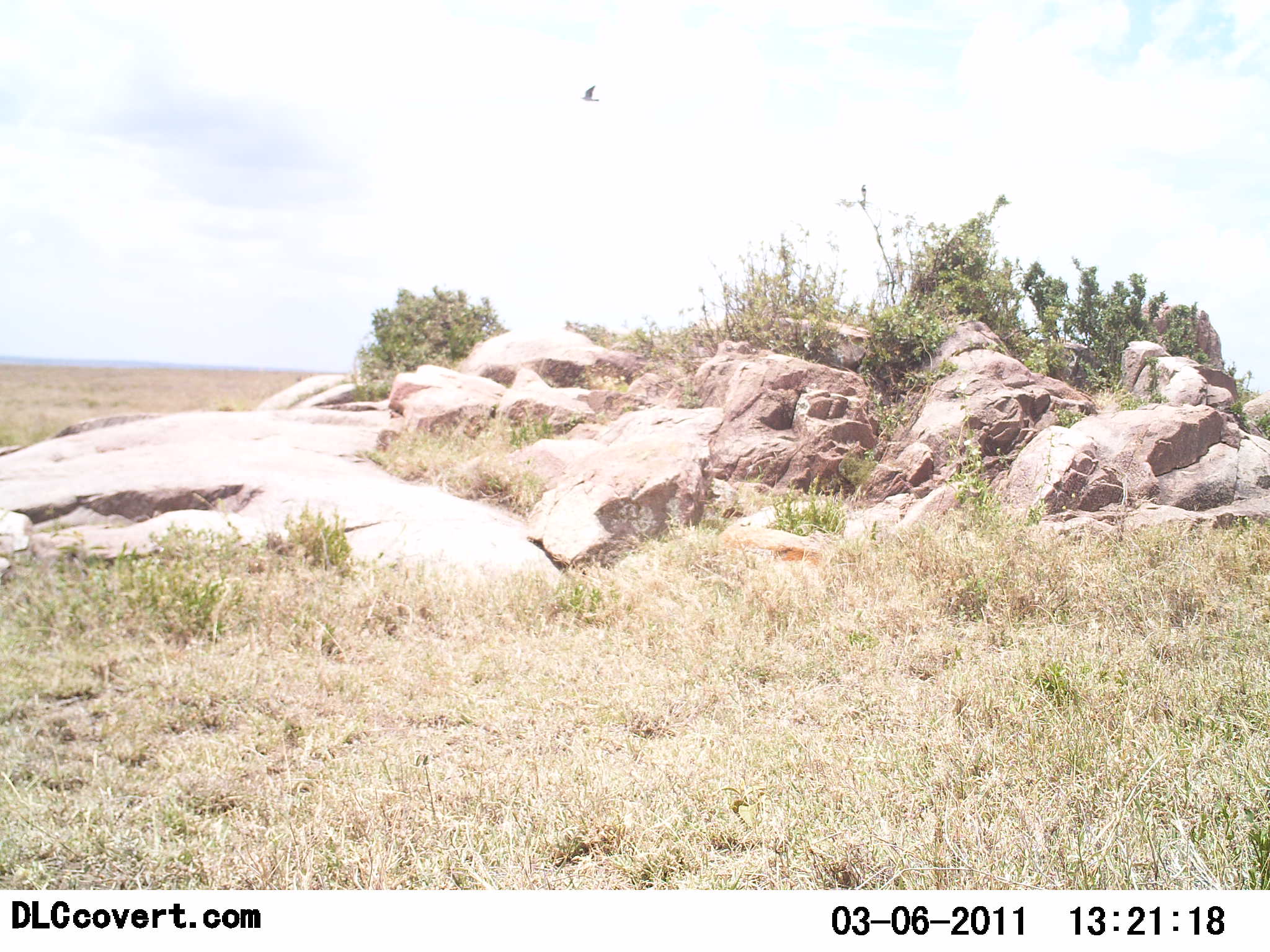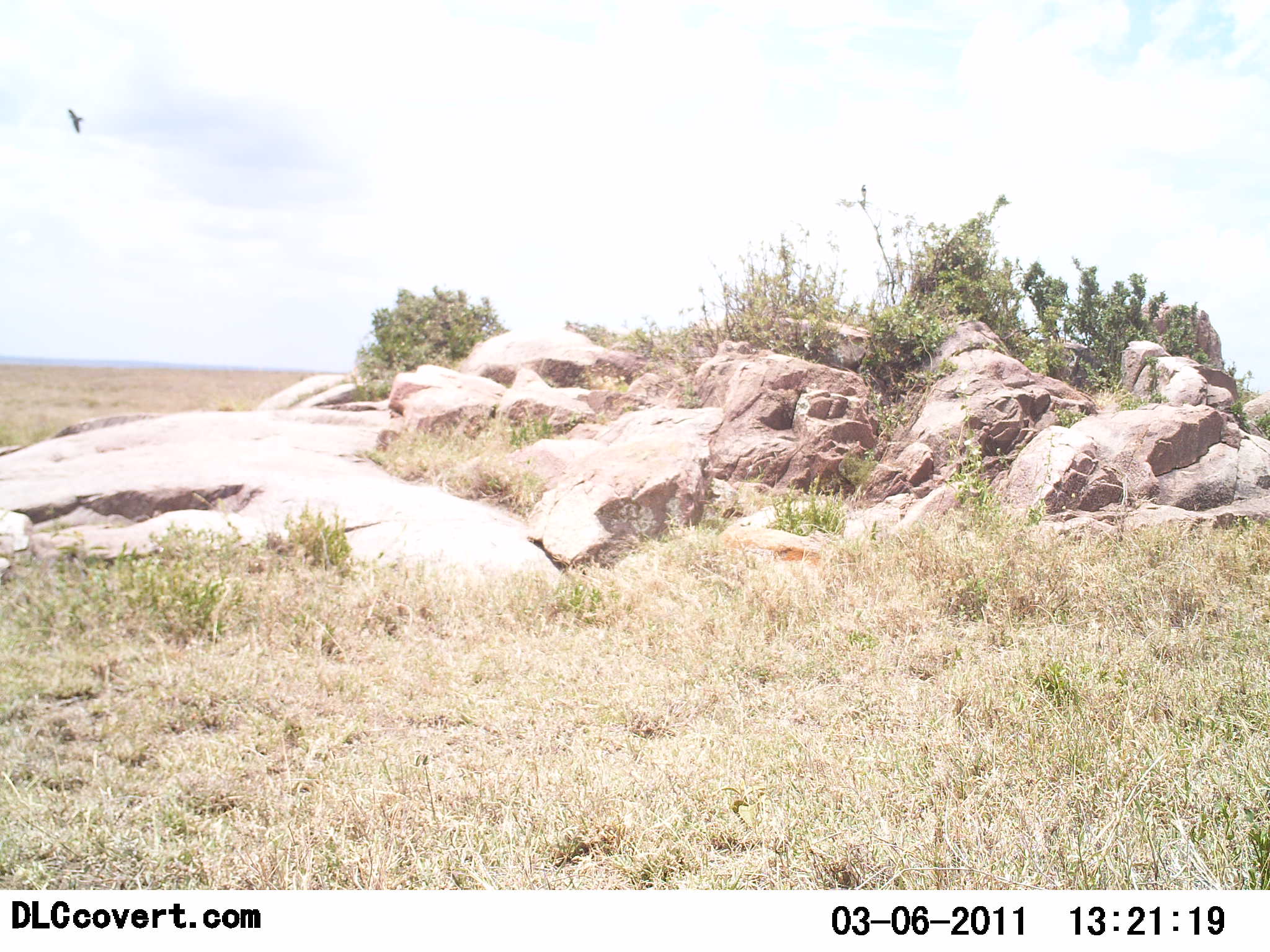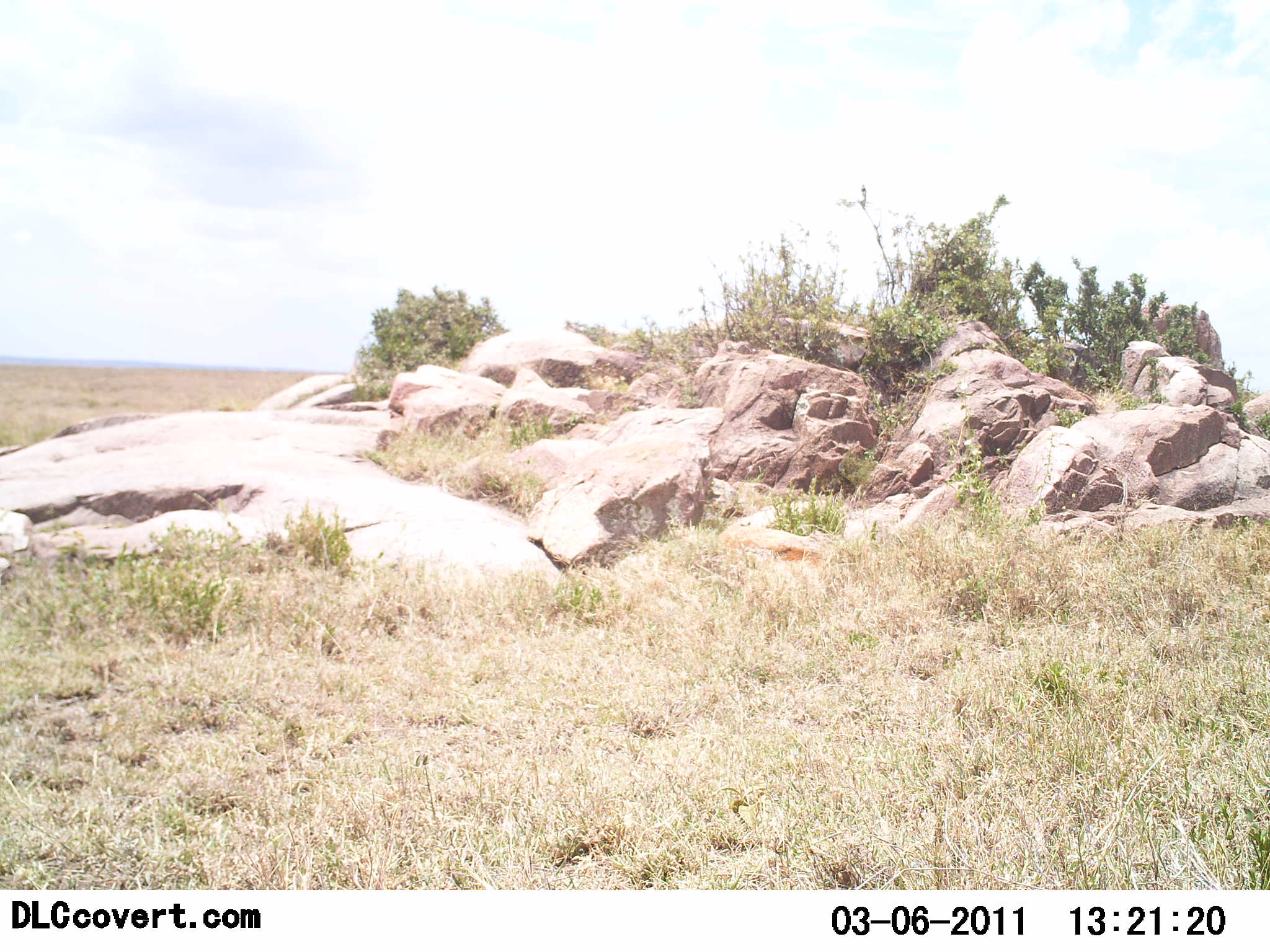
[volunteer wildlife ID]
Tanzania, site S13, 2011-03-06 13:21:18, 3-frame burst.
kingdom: Animalia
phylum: Chordata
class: Aves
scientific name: Aves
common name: bird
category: otherbird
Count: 1.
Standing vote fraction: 0%.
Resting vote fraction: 0%.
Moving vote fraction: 100%.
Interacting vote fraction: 0%.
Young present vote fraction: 0%.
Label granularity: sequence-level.